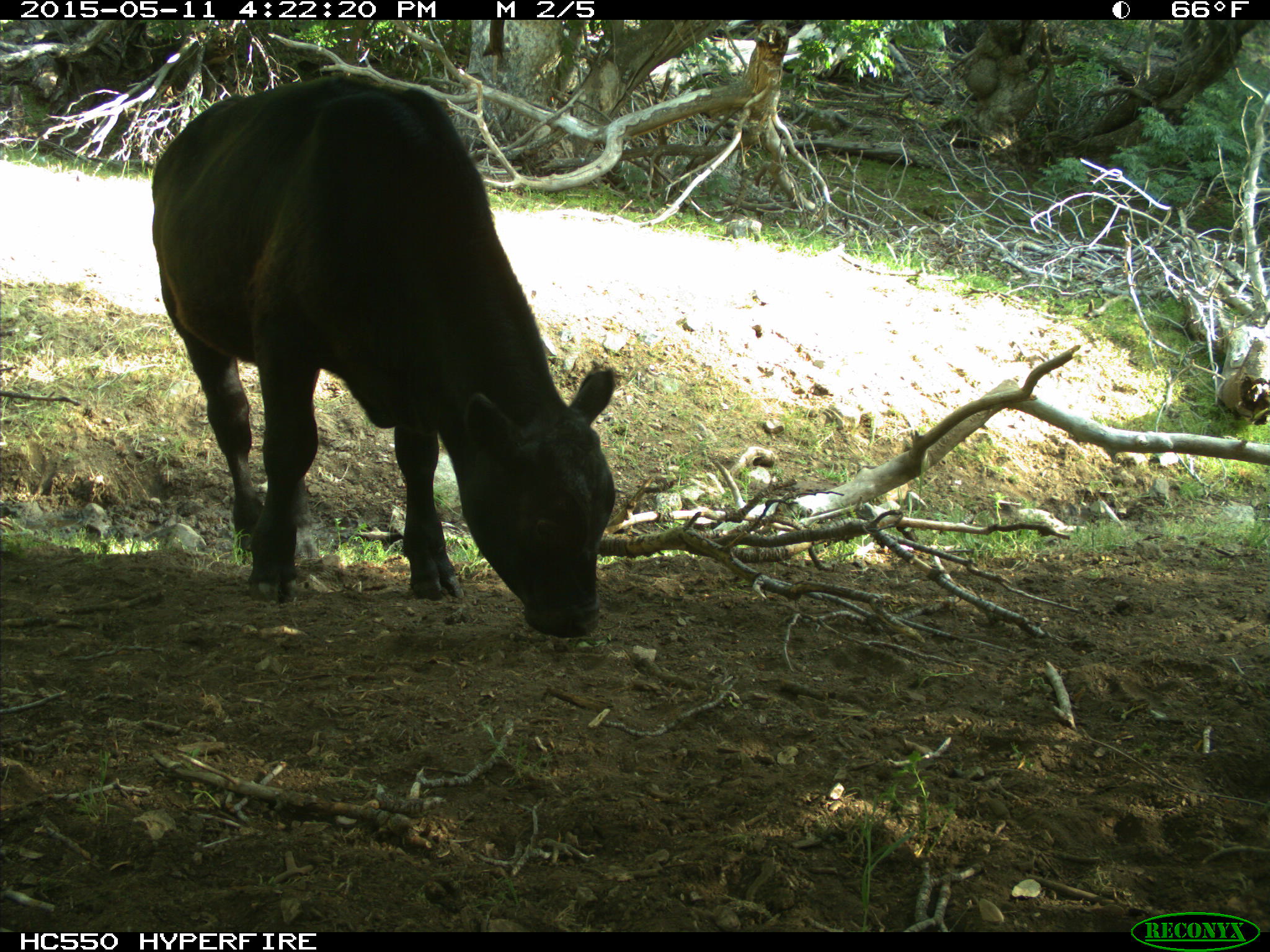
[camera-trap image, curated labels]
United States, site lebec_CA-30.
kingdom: Animalia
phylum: Chordata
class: Mammalia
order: Artiodactyla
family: Bovidae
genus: Bos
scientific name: Bos taurus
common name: domestic cow